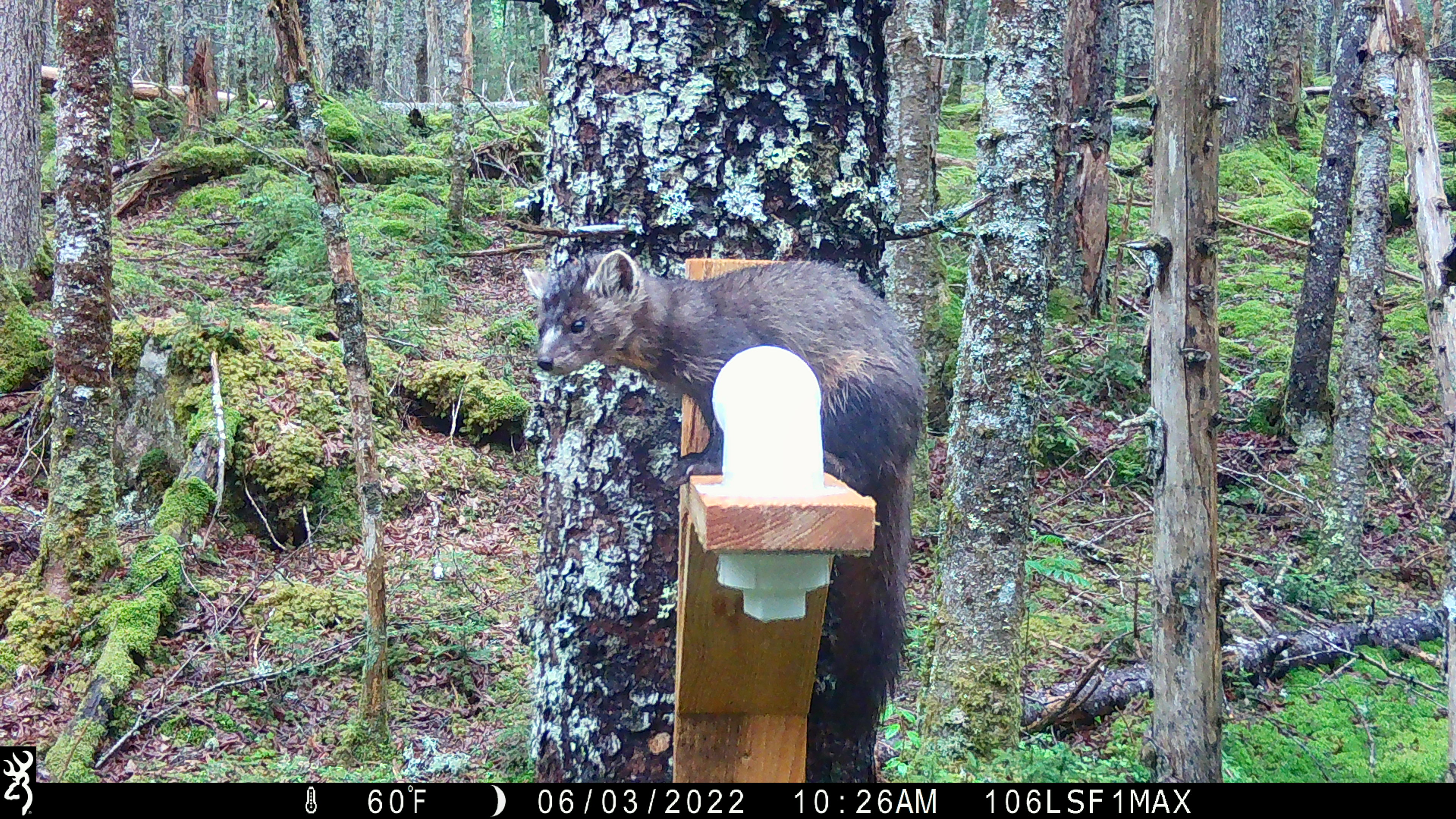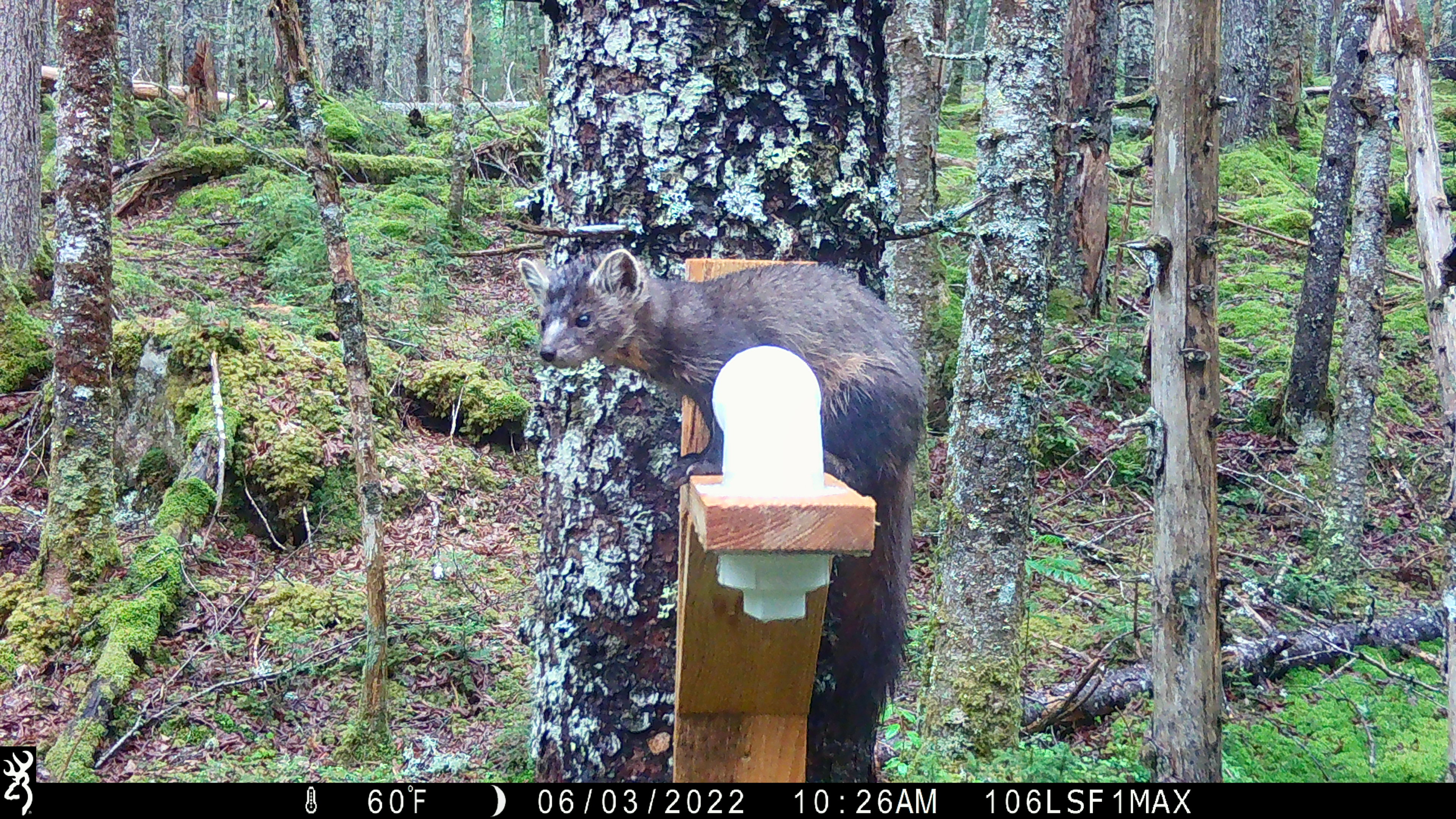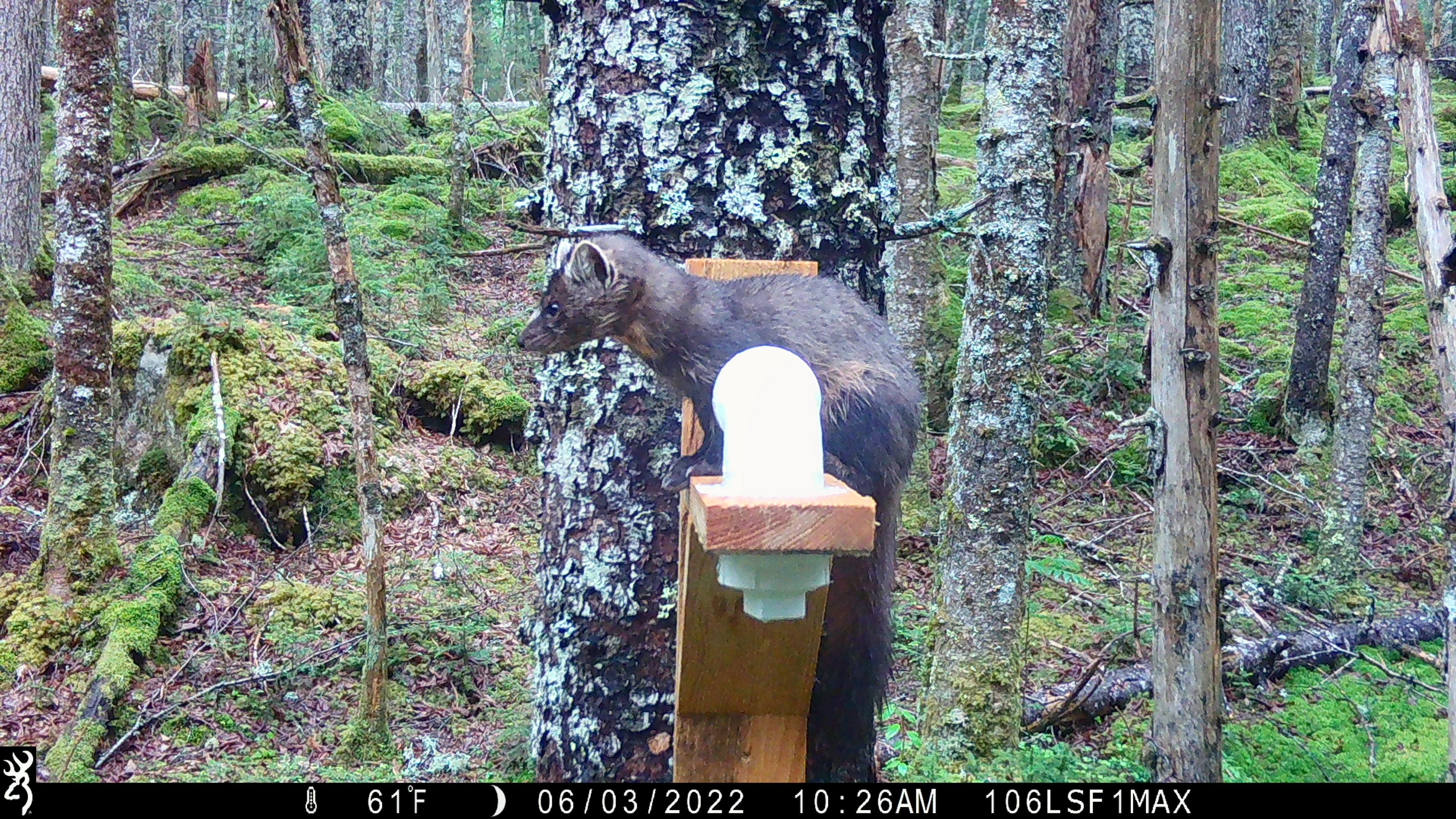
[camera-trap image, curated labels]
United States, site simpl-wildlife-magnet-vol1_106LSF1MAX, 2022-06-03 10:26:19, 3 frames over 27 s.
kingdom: Animalia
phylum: Chordata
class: Mammalia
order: Carnivora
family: Mustelidae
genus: Martes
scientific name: Martes americana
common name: american marten